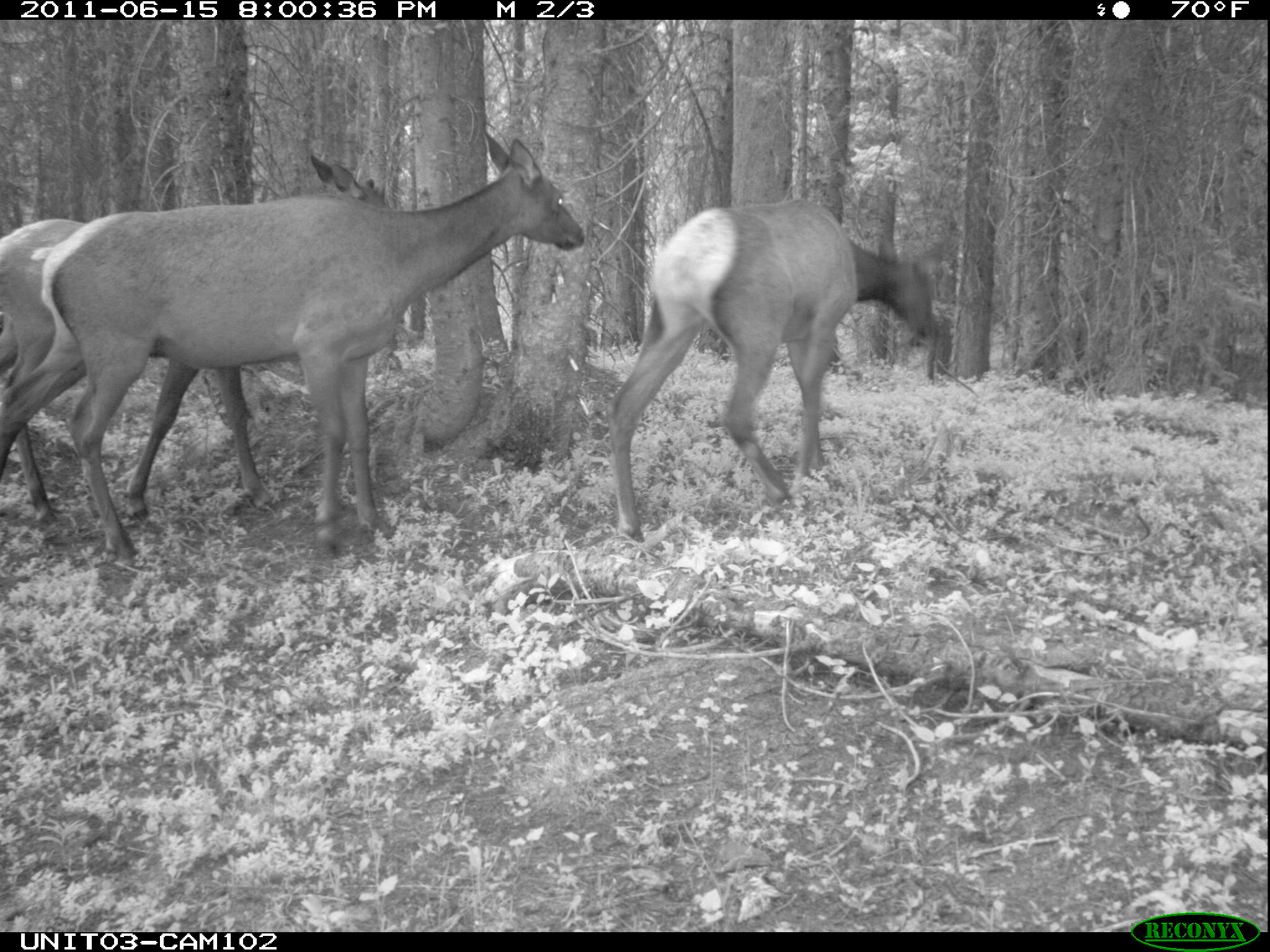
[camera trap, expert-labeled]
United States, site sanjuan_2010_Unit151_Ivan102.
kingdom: Animalia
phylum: Chordata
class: Mammalia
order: Artiodactyla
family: Cervidae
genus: Cervus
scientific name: Cervus elaphus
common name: red deer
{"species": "Cervus elaphus (red deer)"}